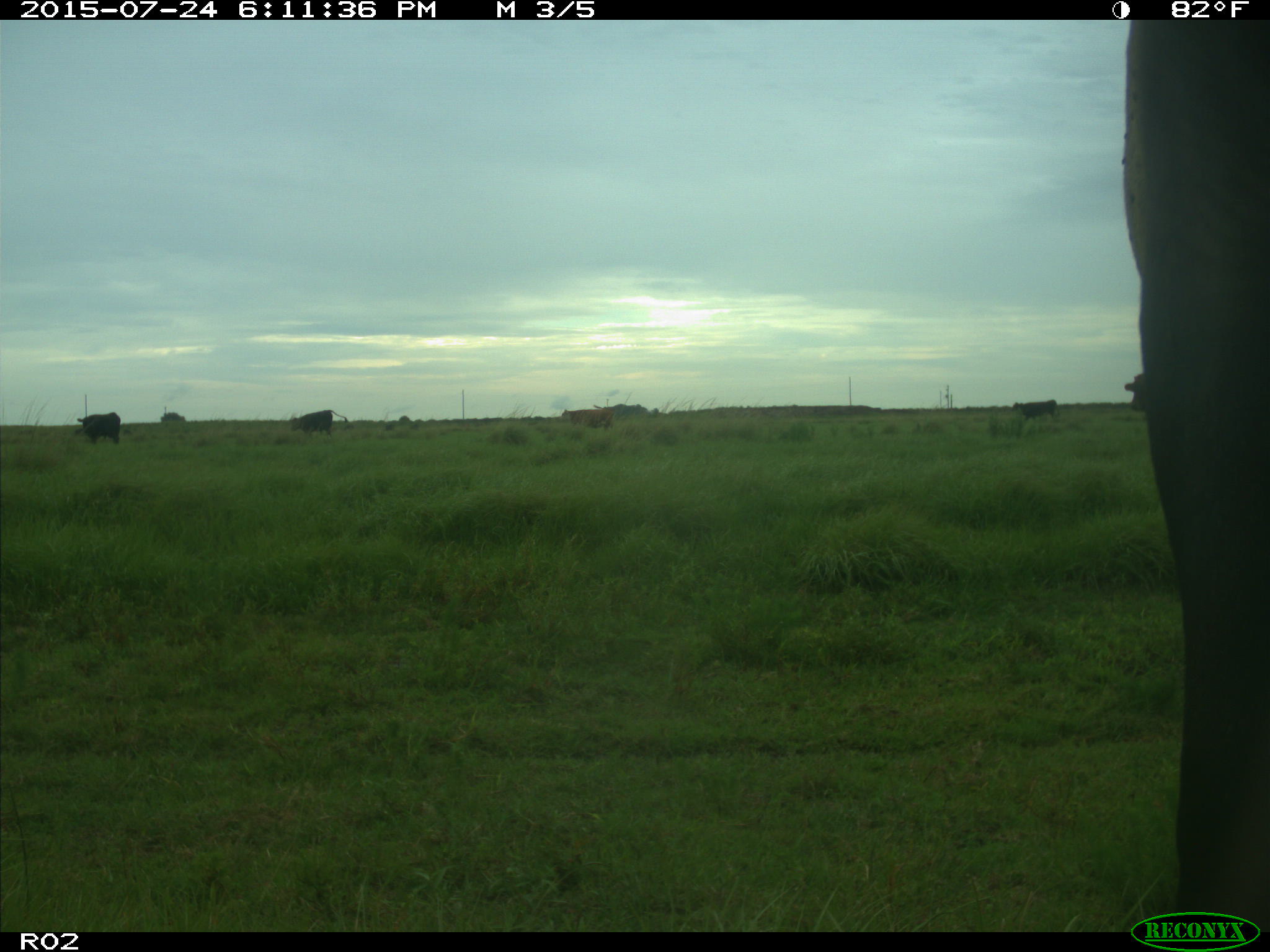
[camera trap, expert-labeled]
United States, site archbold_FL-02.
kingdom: Animalia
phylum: Chordata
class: Mammalia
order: Artiodactyla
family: Bovidae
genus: Bos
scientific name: Bos taurus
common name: domestic cow